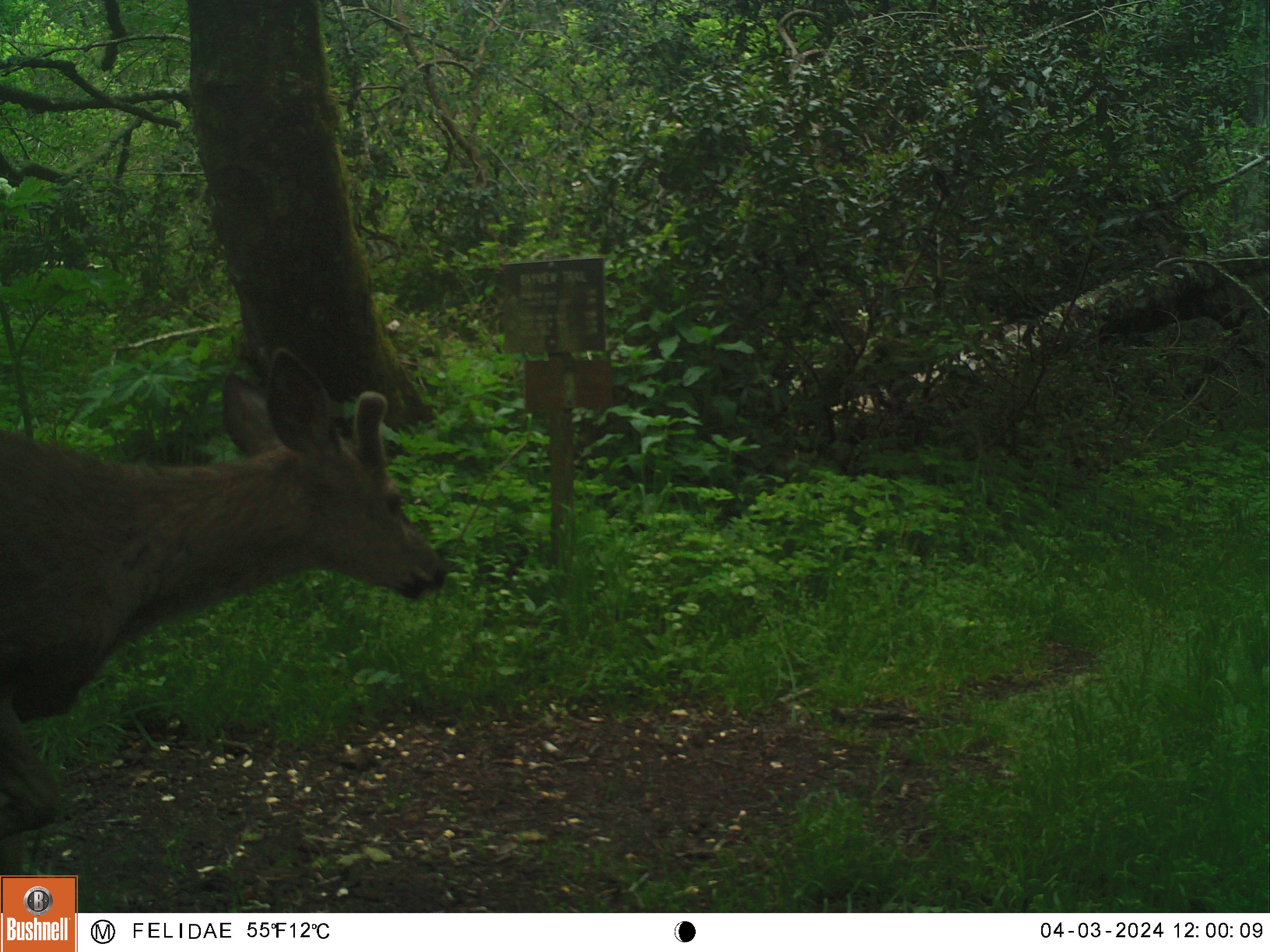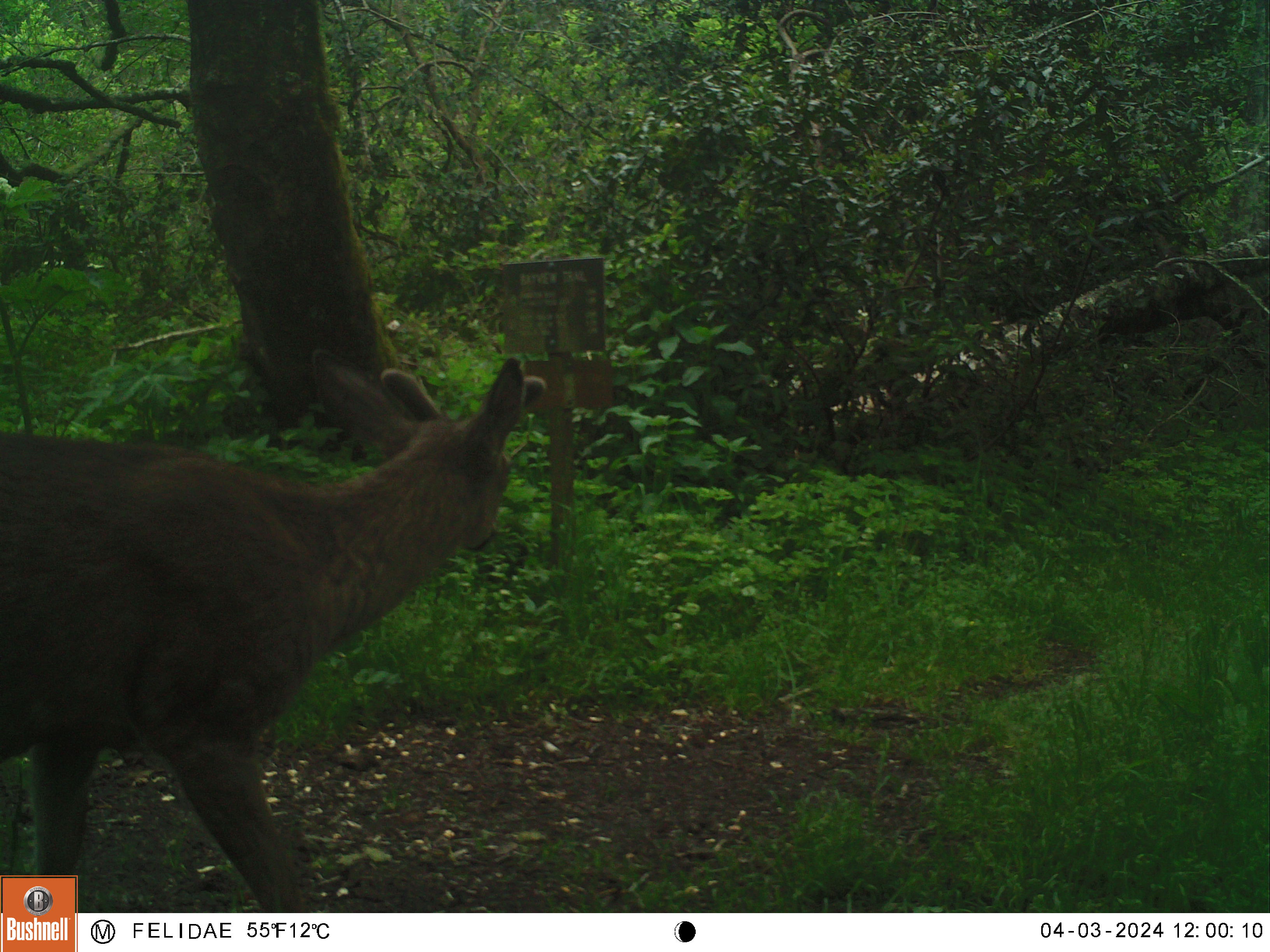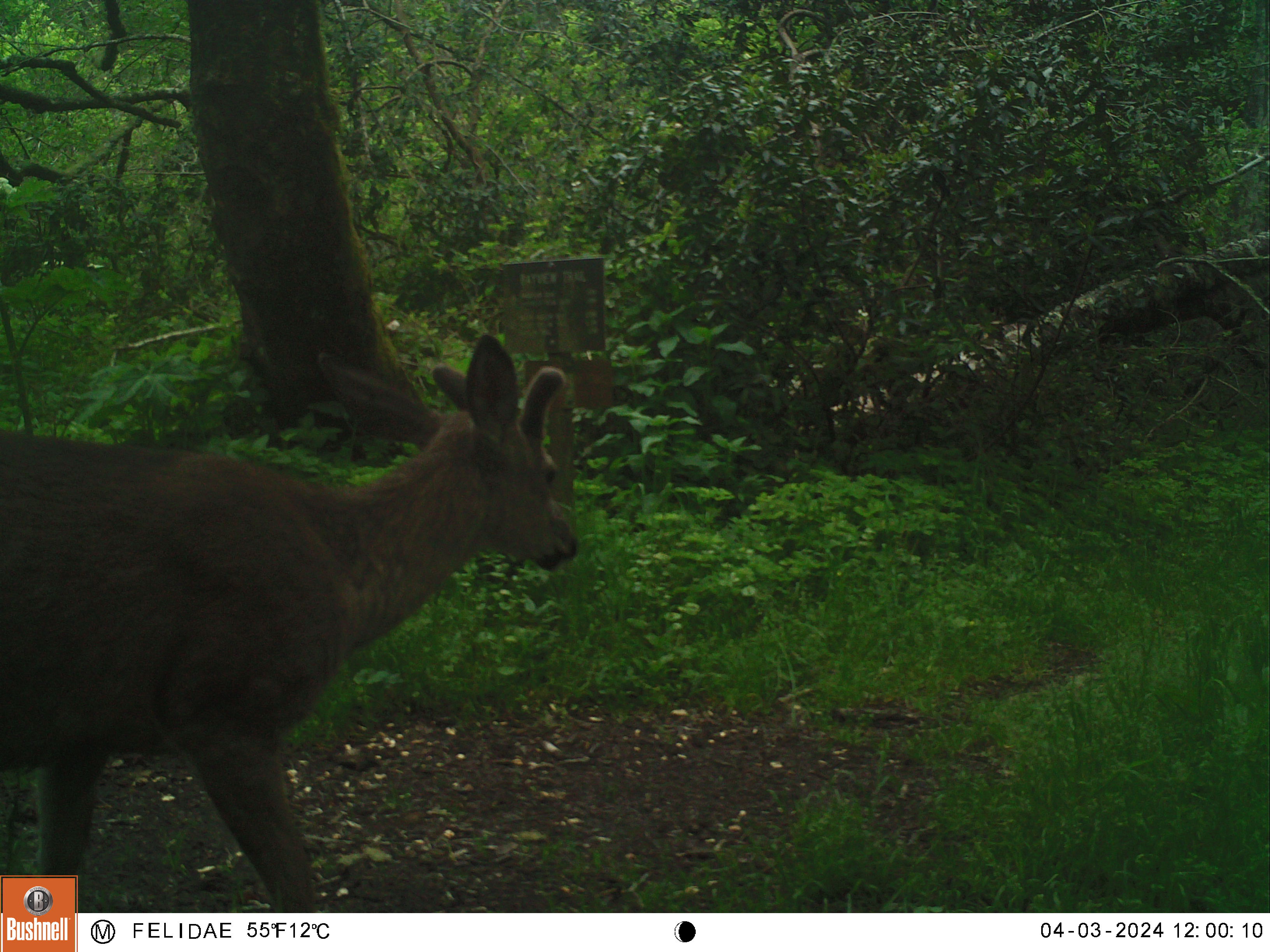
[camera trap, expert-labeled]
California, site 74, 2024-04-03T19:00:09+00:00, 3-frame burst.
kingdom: Animalia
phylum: Chordata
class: Mammalia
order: Artiodactyla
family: Cervidae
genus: Odocoileus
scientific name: Odocoileus hemionus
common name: mule deer